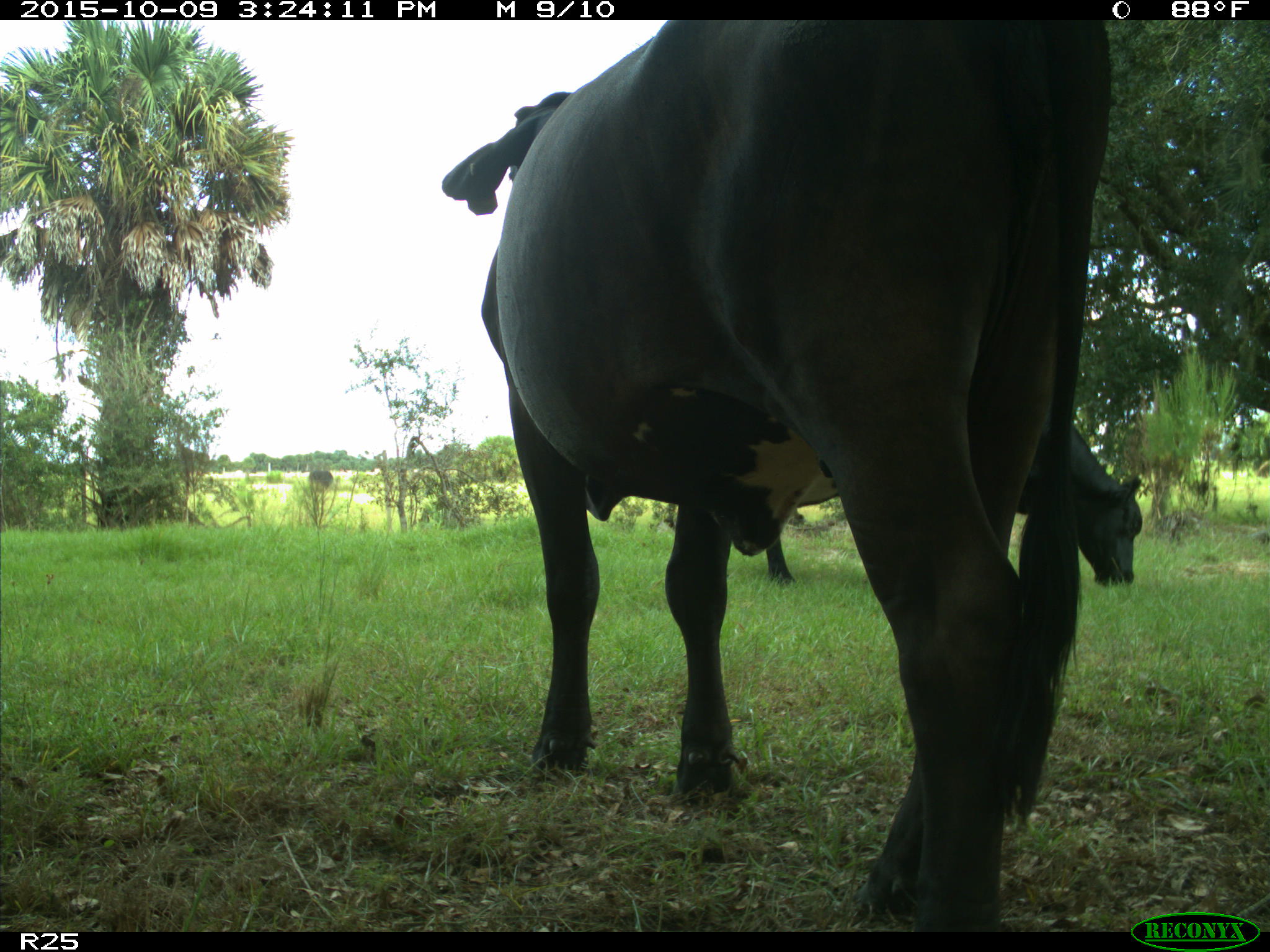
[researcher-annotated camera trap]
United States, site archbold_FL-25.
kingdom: Animalia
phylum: Chordata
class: Mammalia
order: Artiodactyla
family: Bovidae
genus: Bos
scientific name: Bos taurus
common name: domestic cow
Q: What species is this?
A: Bos taurus (domestic cow).